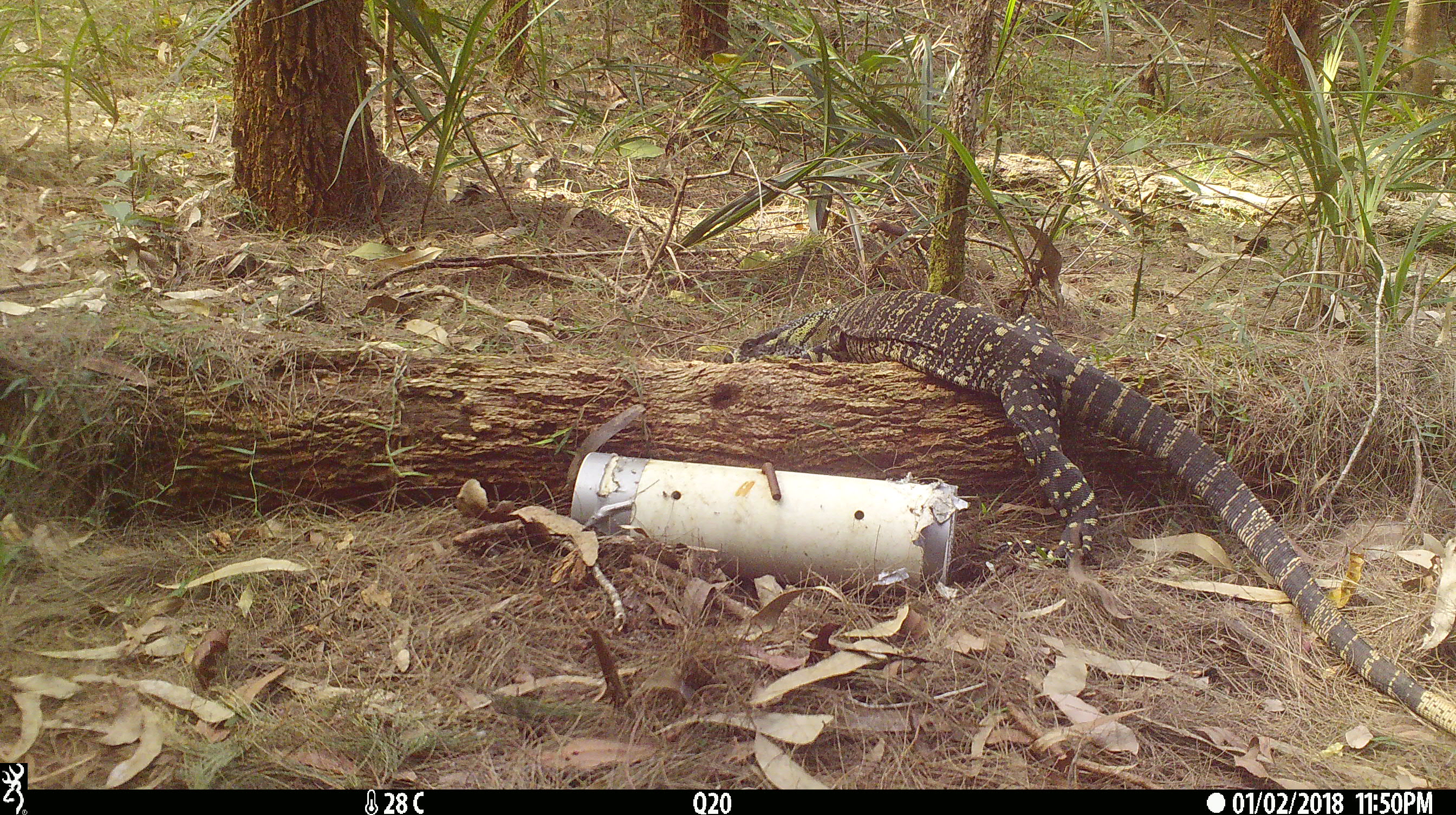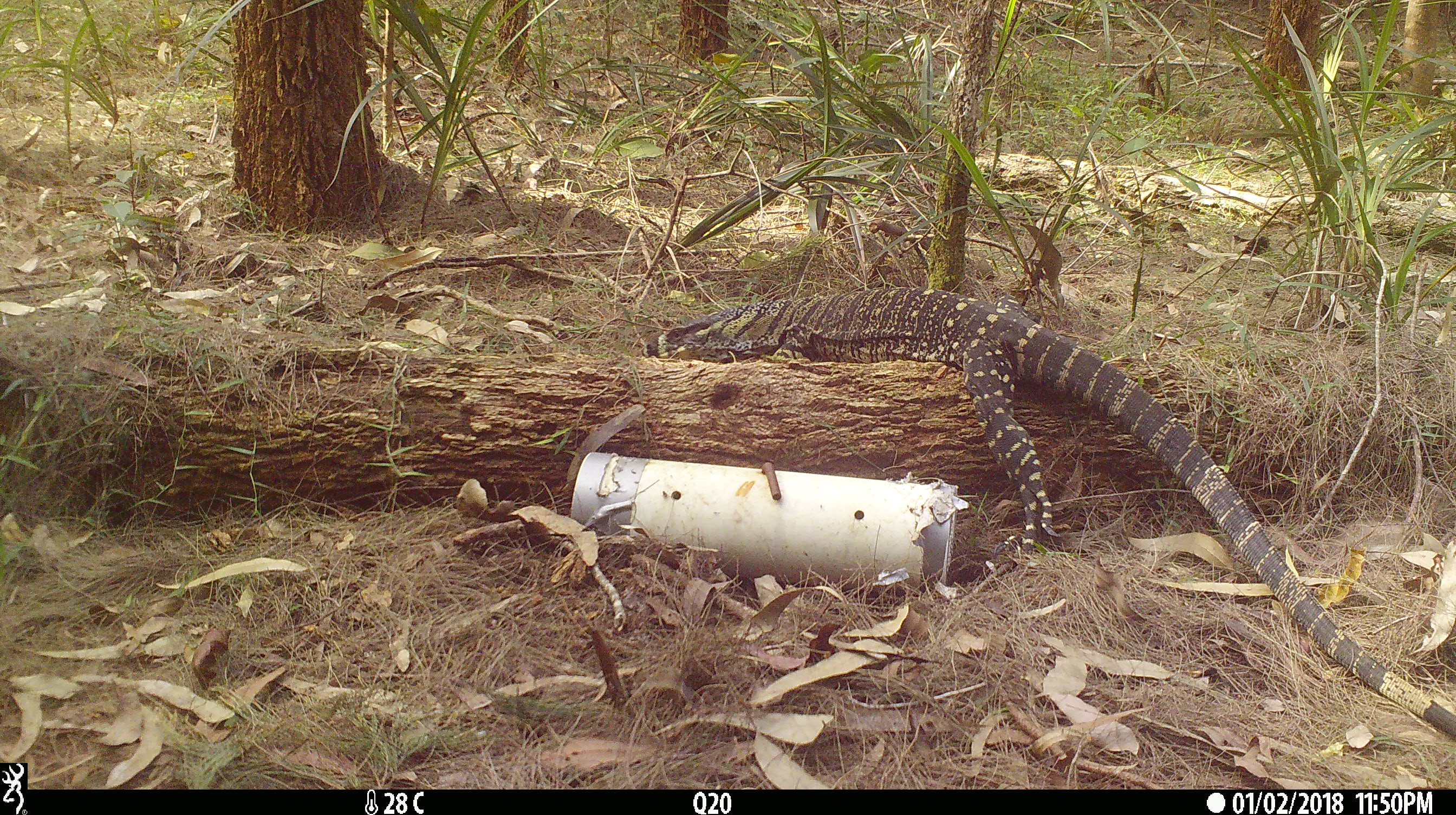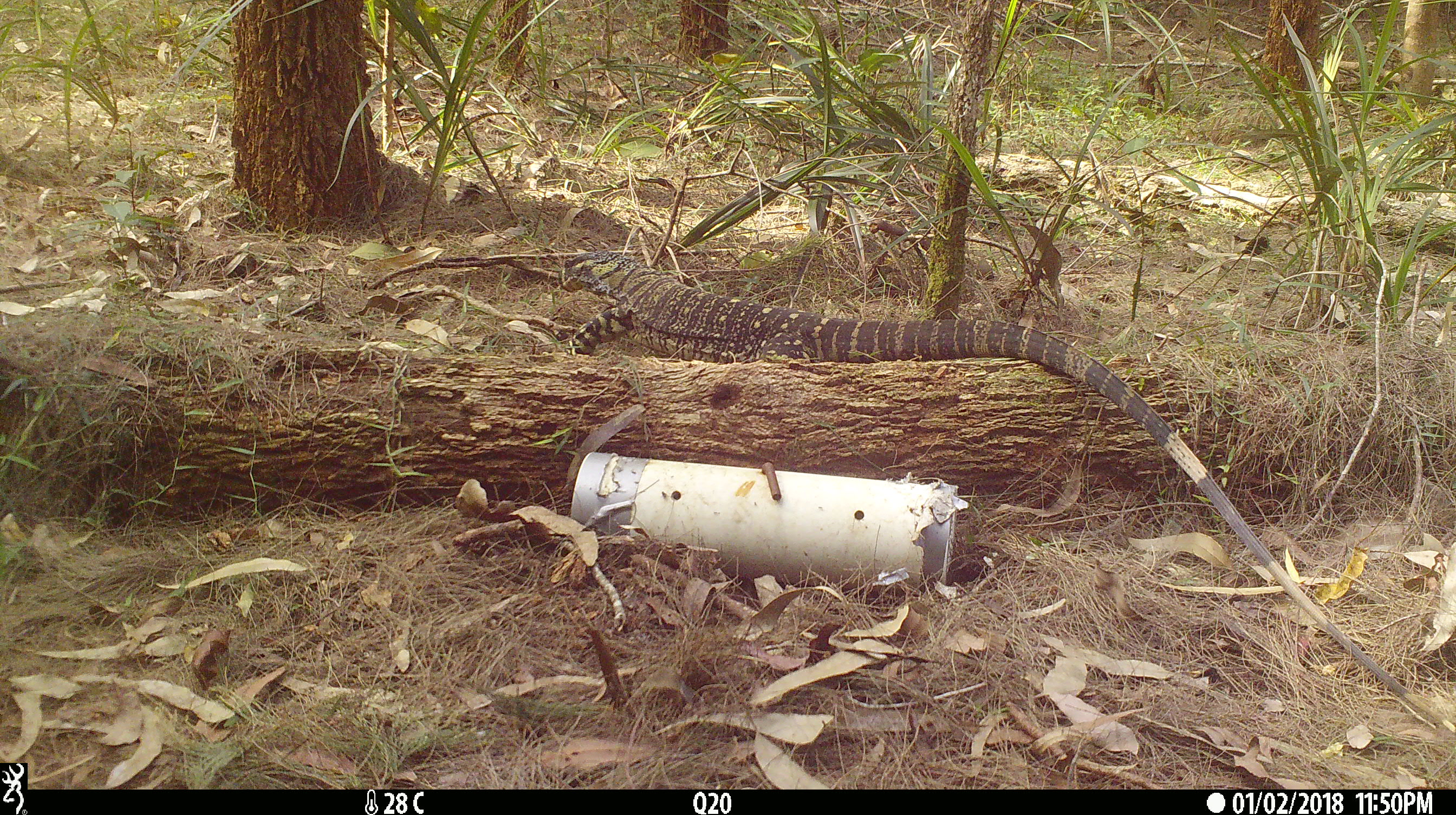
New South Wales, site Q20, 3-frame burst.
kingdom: Animalia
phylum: Chordata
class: Reptilia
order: Squamata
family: Varanidae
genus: Varanus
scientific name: Varanus varius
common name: lace monitor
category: goanna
Goanna (lace monitor) (Varanus varius).